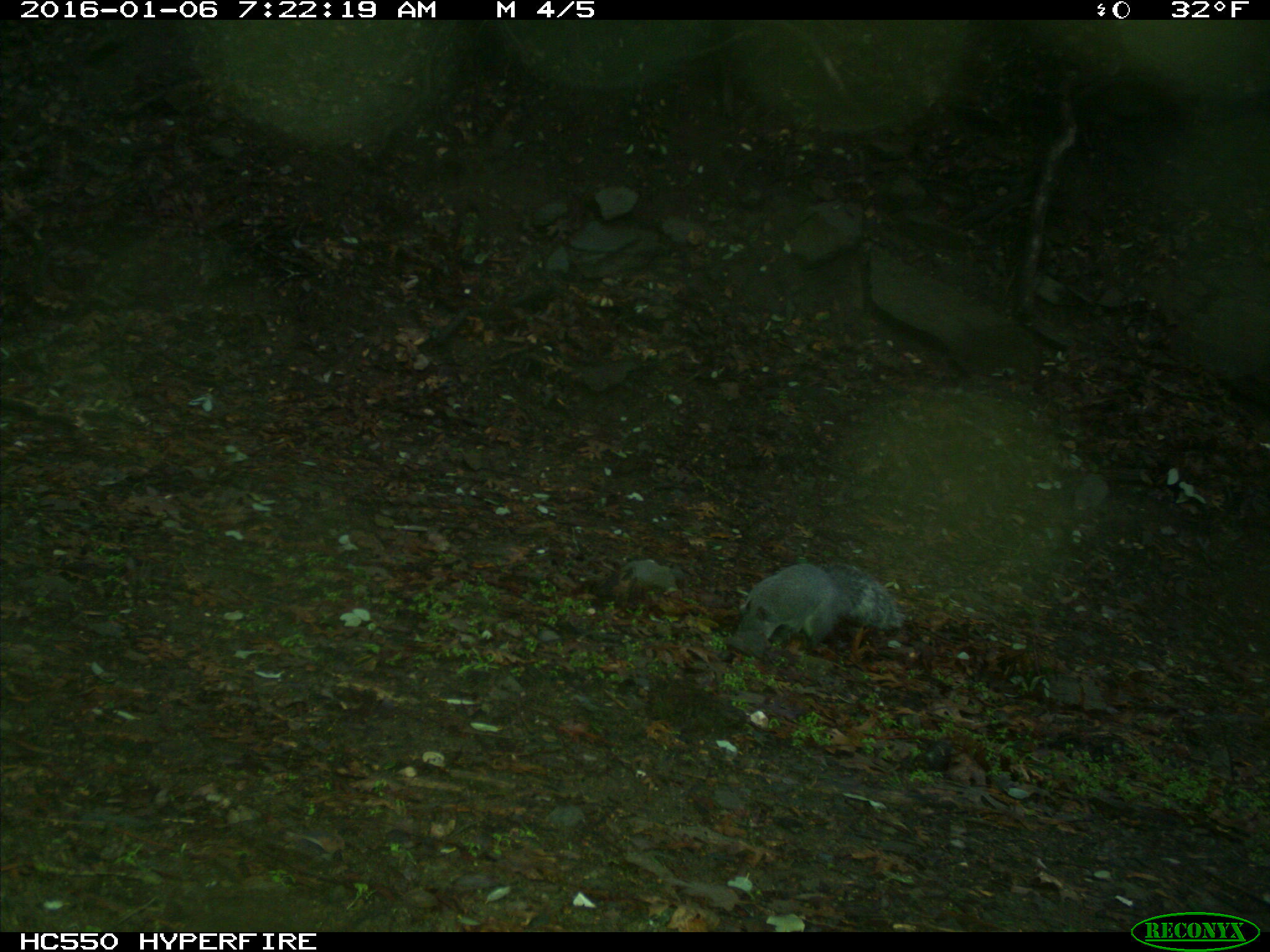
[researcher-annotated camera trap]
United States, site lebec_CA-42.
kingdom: Animalia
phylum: Chordata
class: Mammalia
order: Rodentia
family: Sciuridae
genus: Sciurus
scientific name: Sciurus carolinensis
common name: eastern gray squirrel